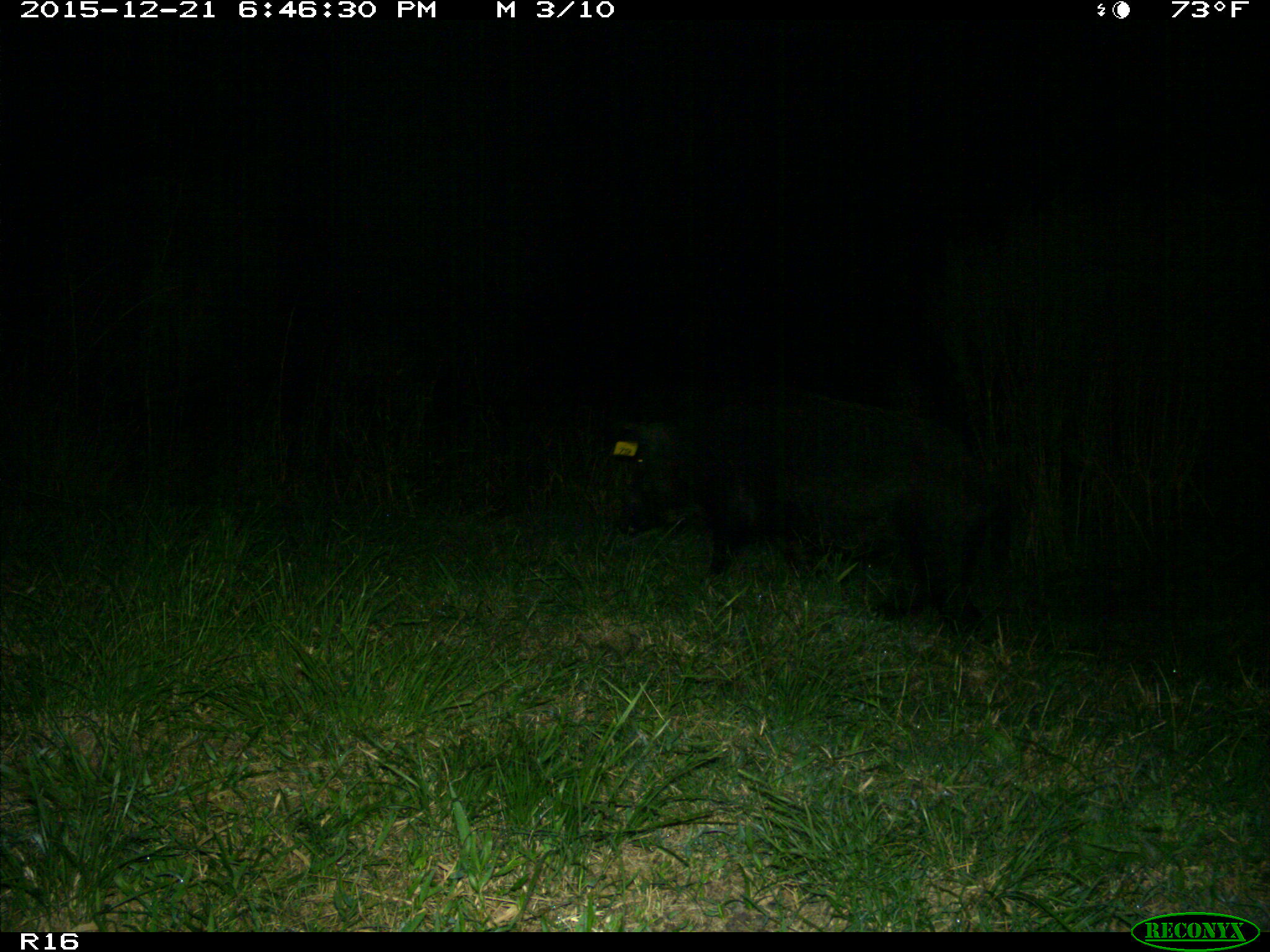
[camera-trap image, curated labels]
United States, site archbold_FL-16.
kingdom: Animalia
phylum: Chordata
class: Mammalia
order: Artiodactyla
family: Suidae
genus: Sus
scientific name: Sus scrofa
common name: wild boar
Sus scrofa (wild boar).